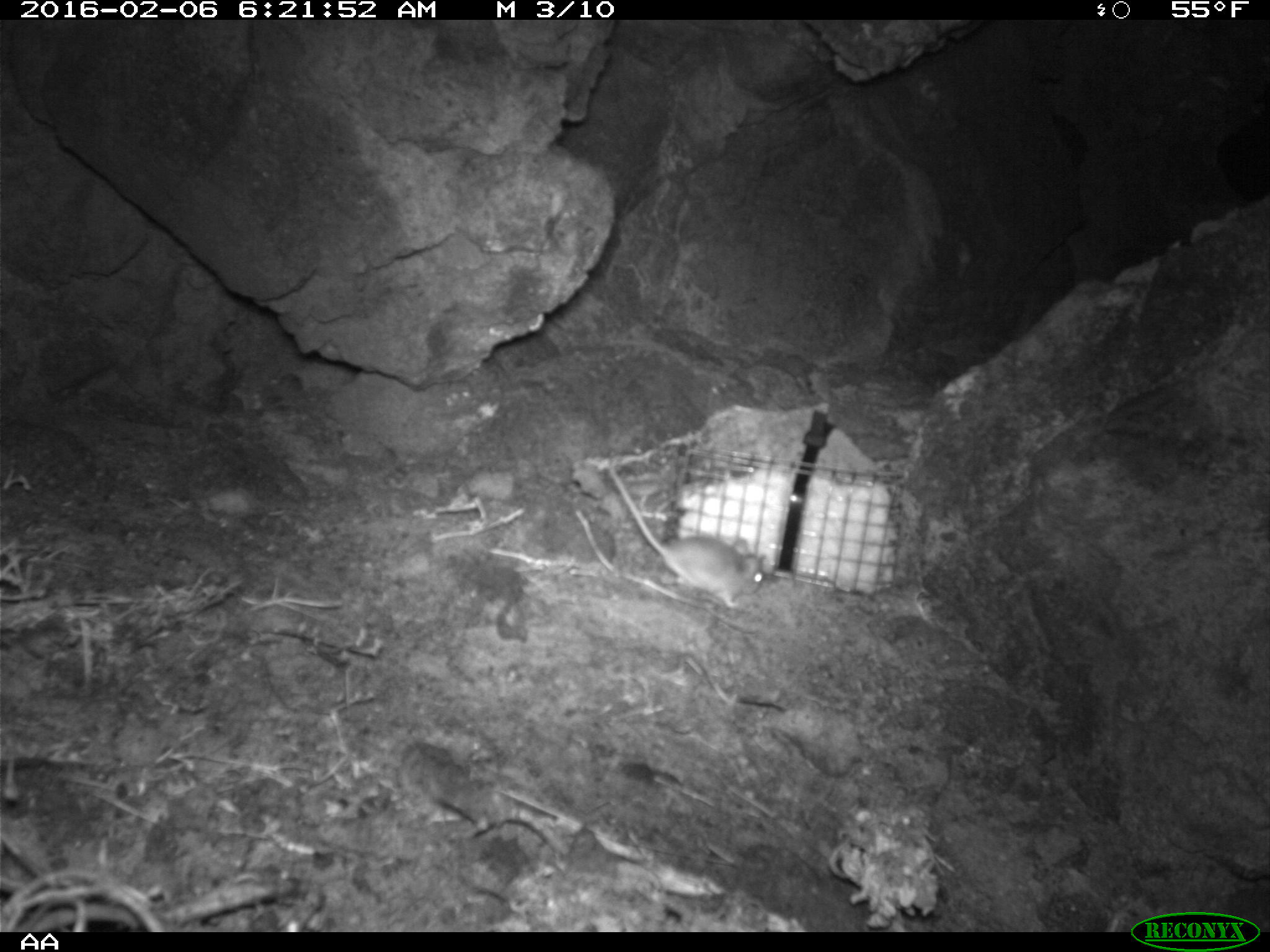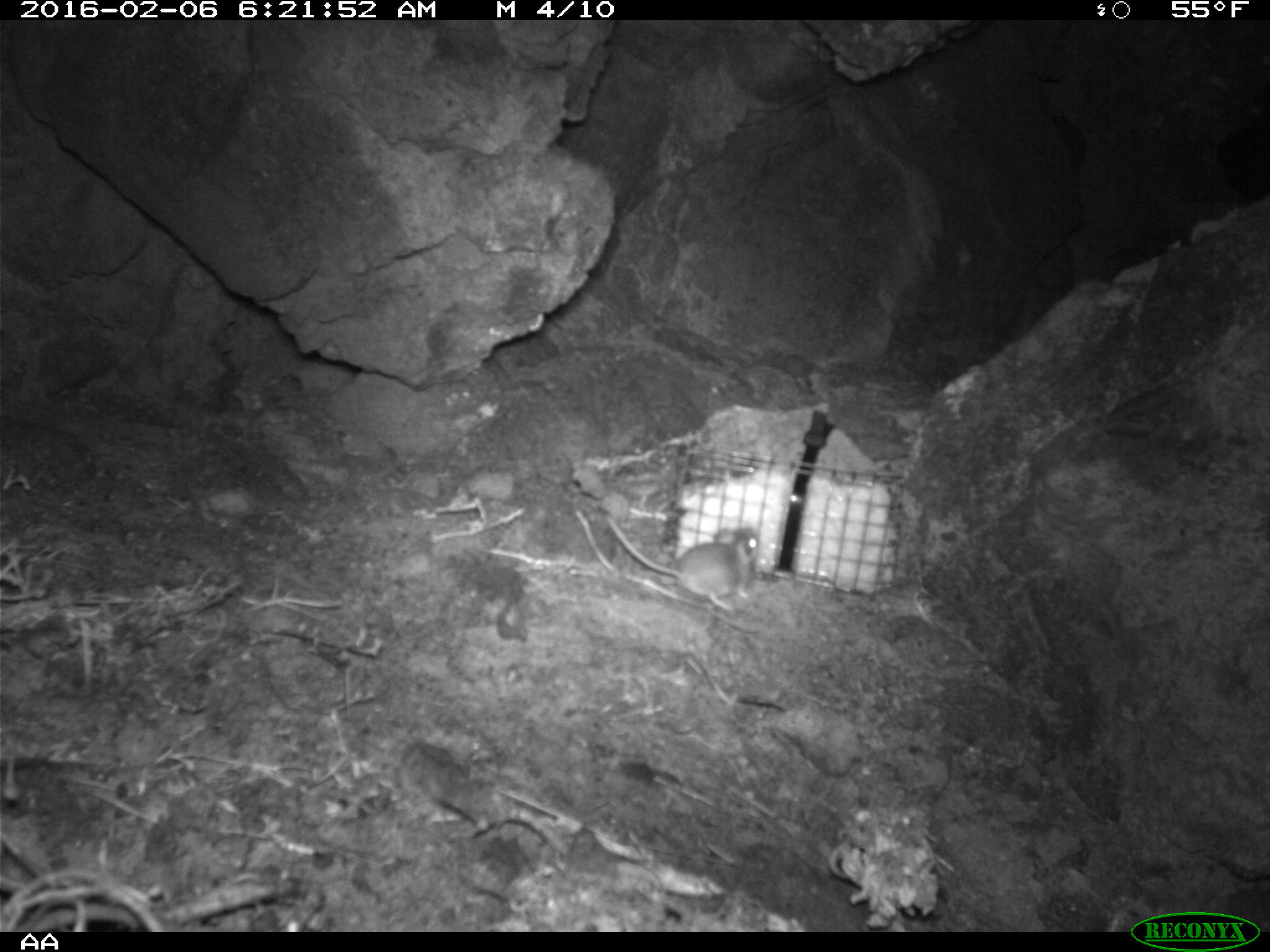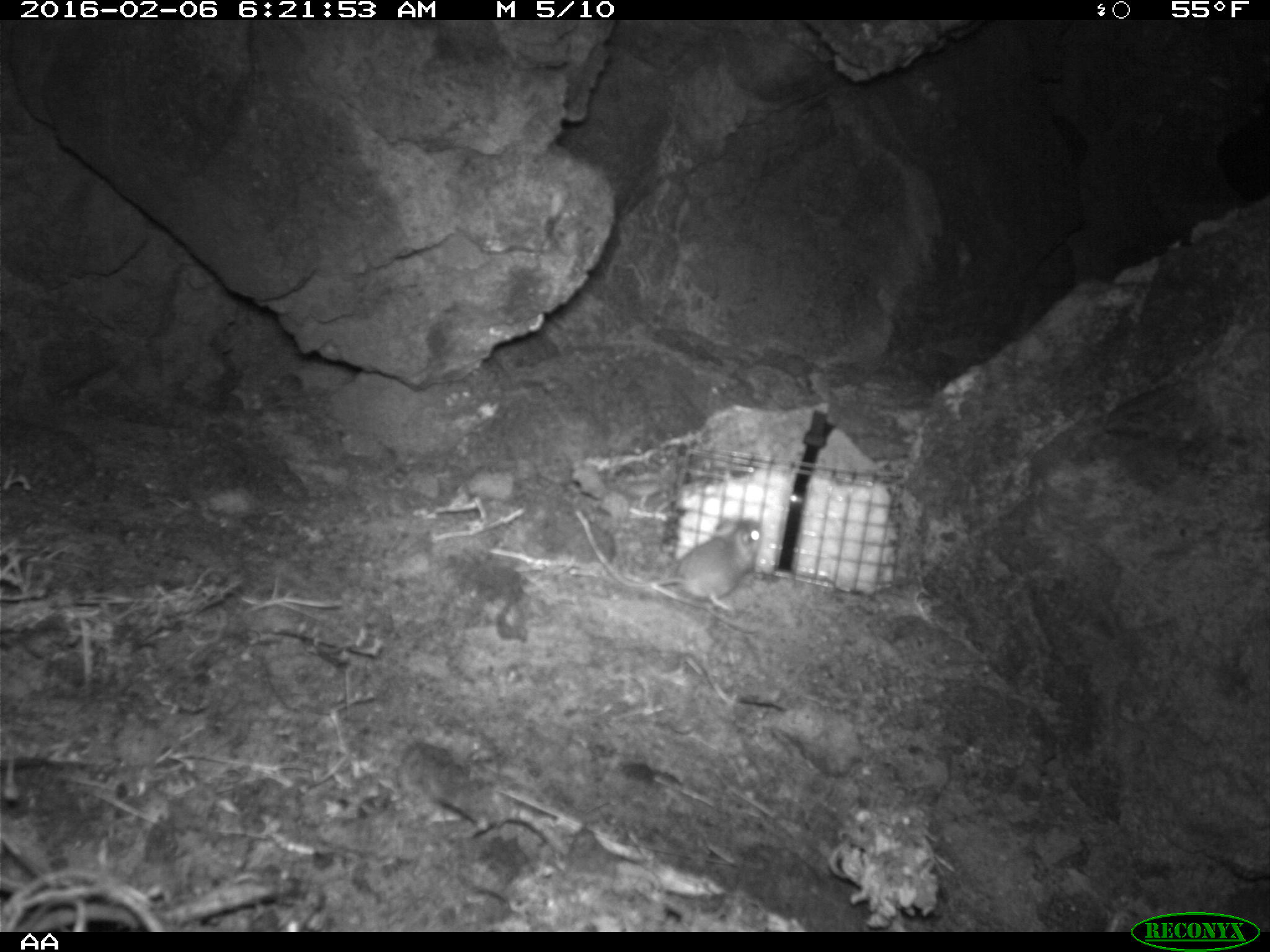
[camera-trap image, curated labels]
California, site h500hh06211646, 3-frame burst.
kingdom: Animalia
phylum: Chordata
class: Mammalia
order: Rodentia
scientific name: Rodentia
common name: rodent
Rodent (Rodentia).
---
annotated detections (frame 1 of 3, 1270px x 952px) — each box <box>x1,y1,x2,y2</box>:
rodent: <box>607,463,765,607</box>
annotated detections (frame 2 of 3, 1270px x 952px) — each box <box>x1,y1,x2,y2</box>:
rodent: <box>605,514,758,612</box>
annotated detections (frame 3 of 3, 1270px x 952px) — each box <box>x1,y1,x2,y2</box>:
rodent: <box>575,506,764,614</box>